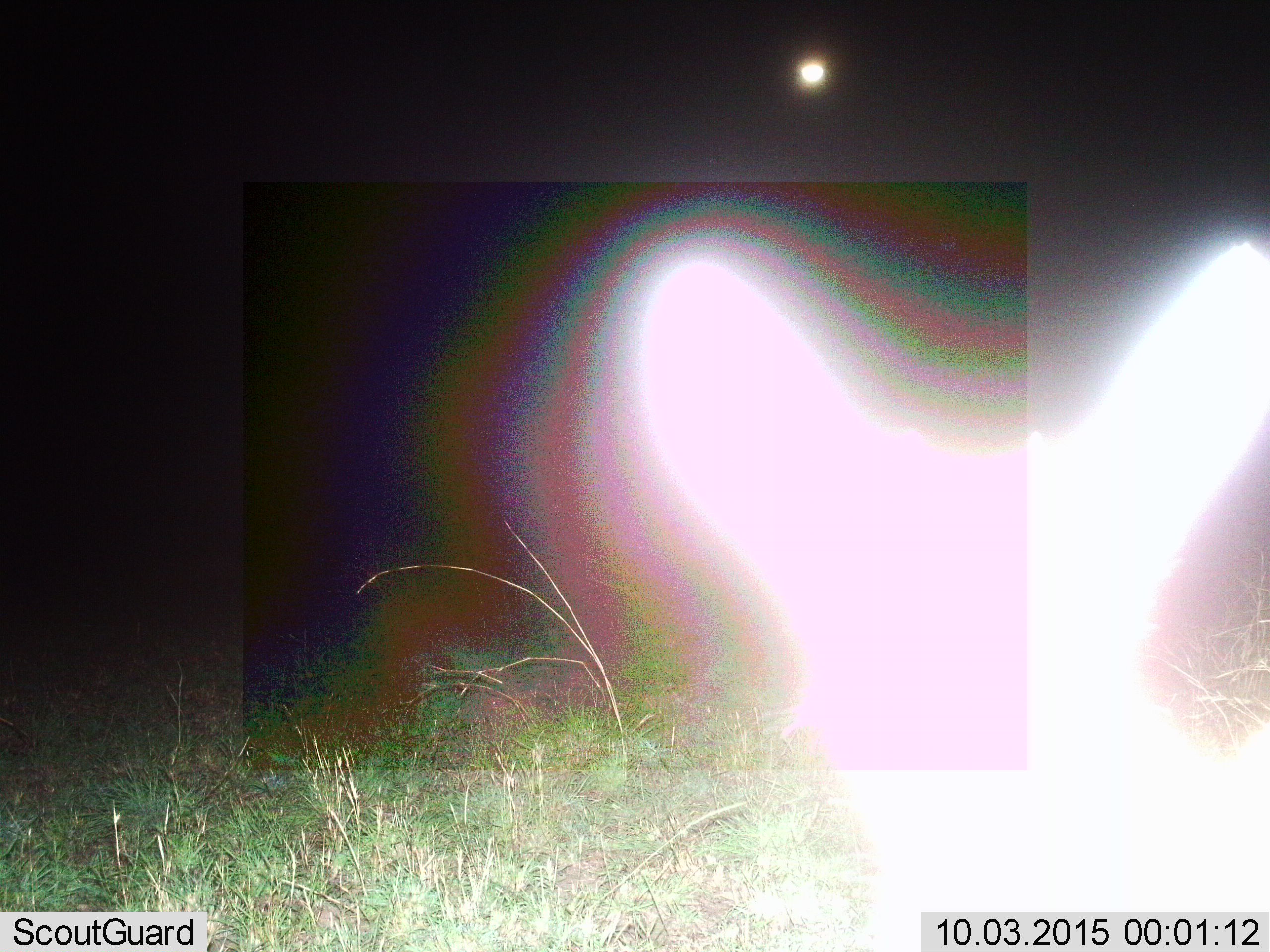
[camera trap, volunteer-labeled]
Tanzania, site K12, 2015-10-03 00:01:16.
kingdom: Animalia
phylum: Chordata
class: Mammalia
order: Artiodactyla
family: Bovidae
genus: Eudorcas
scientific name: Eudorcas thomsonii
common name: thomson's gazelle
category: gazellethomsons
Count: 1.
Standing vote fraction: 100%.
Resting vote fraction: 0%.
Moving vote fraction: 0%.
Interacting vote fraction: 0%.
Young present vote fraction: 0%.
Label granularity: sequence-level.